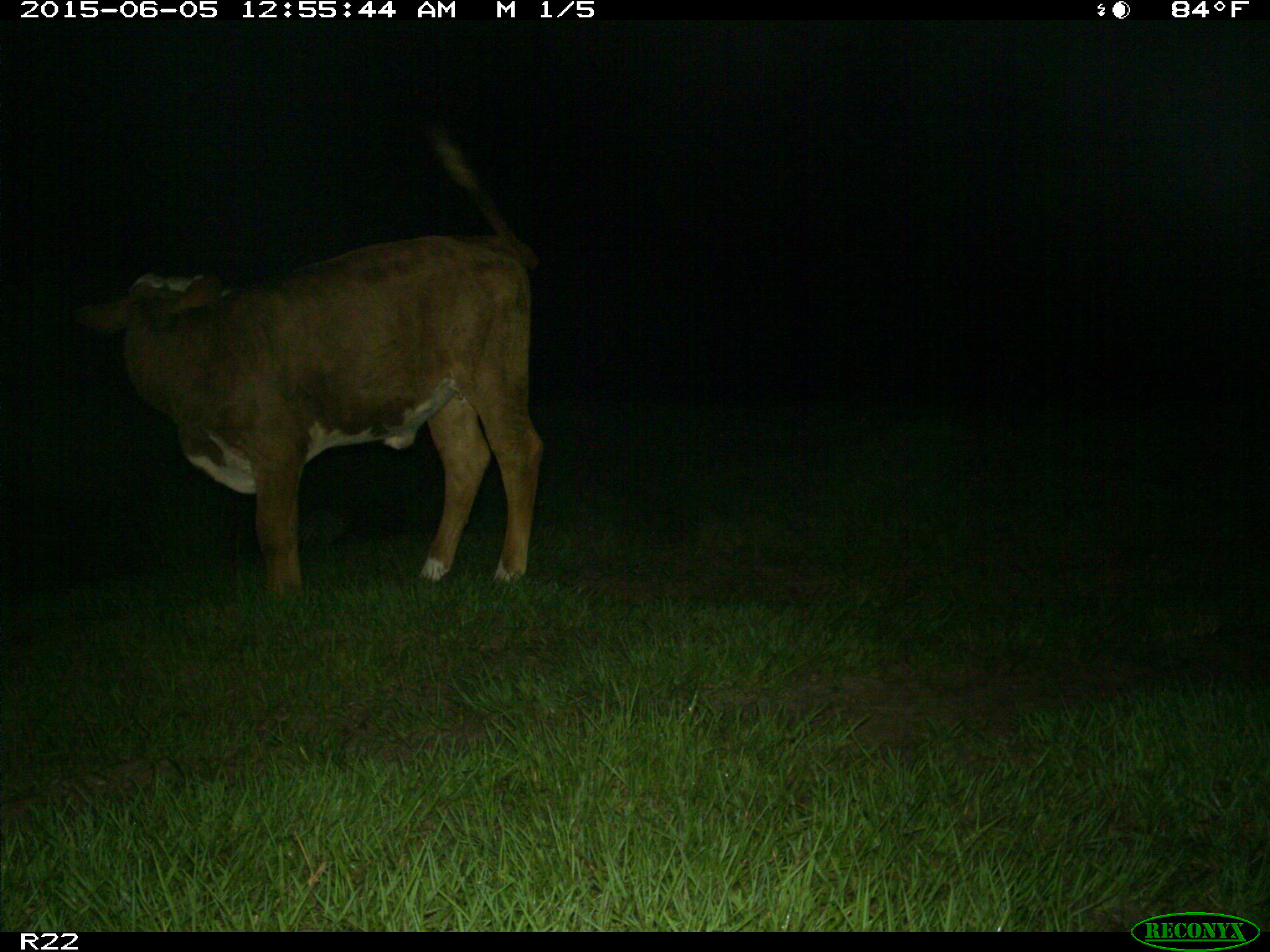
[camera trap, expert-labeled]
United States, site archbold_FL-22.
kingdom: Animalia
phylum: Chordata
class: Mammalia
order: Artiodactyla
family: Bovidae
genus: Bos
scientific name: Bos taurus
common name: domestic cow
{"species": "Bos taurus (domestic cow)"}